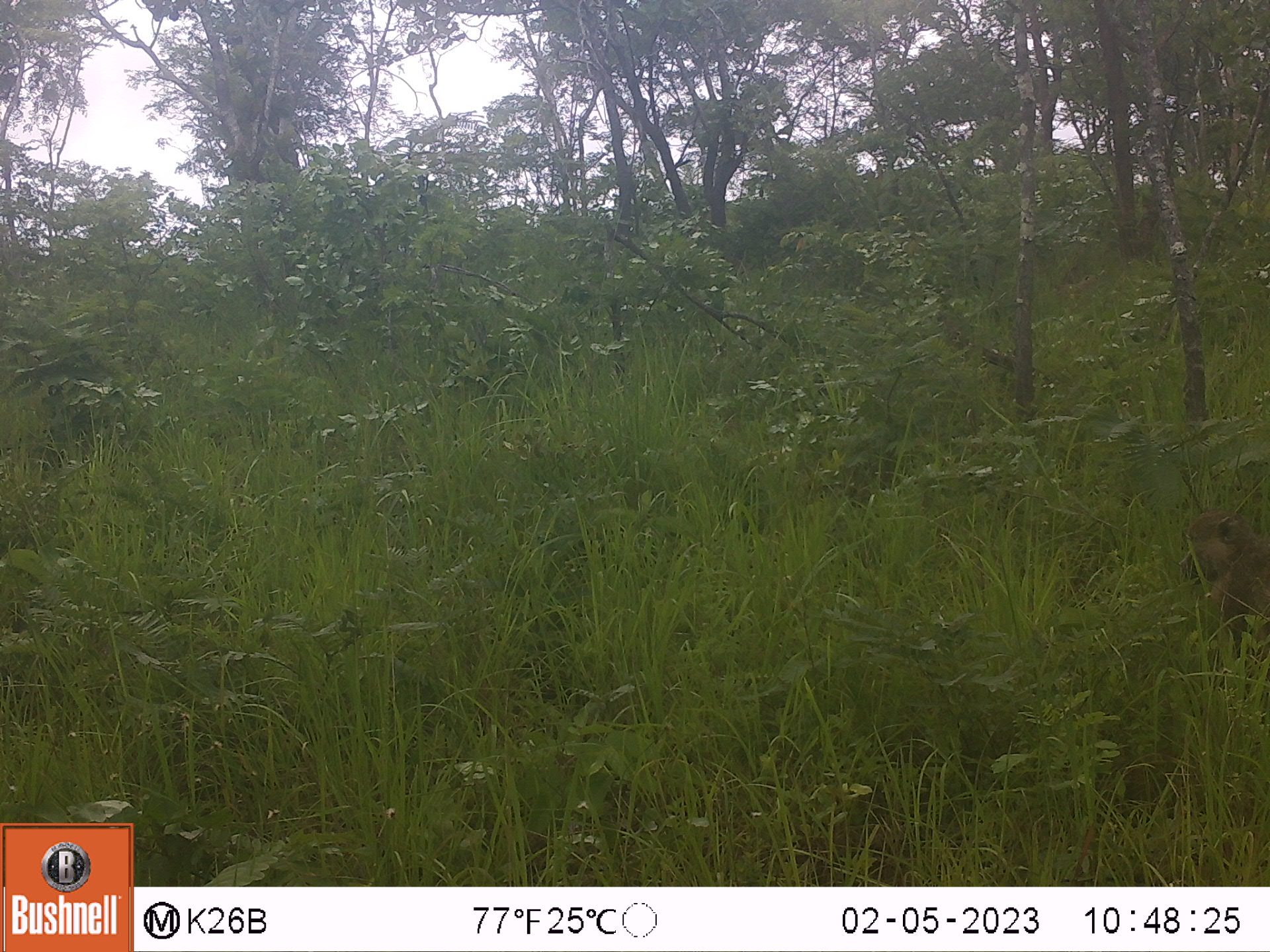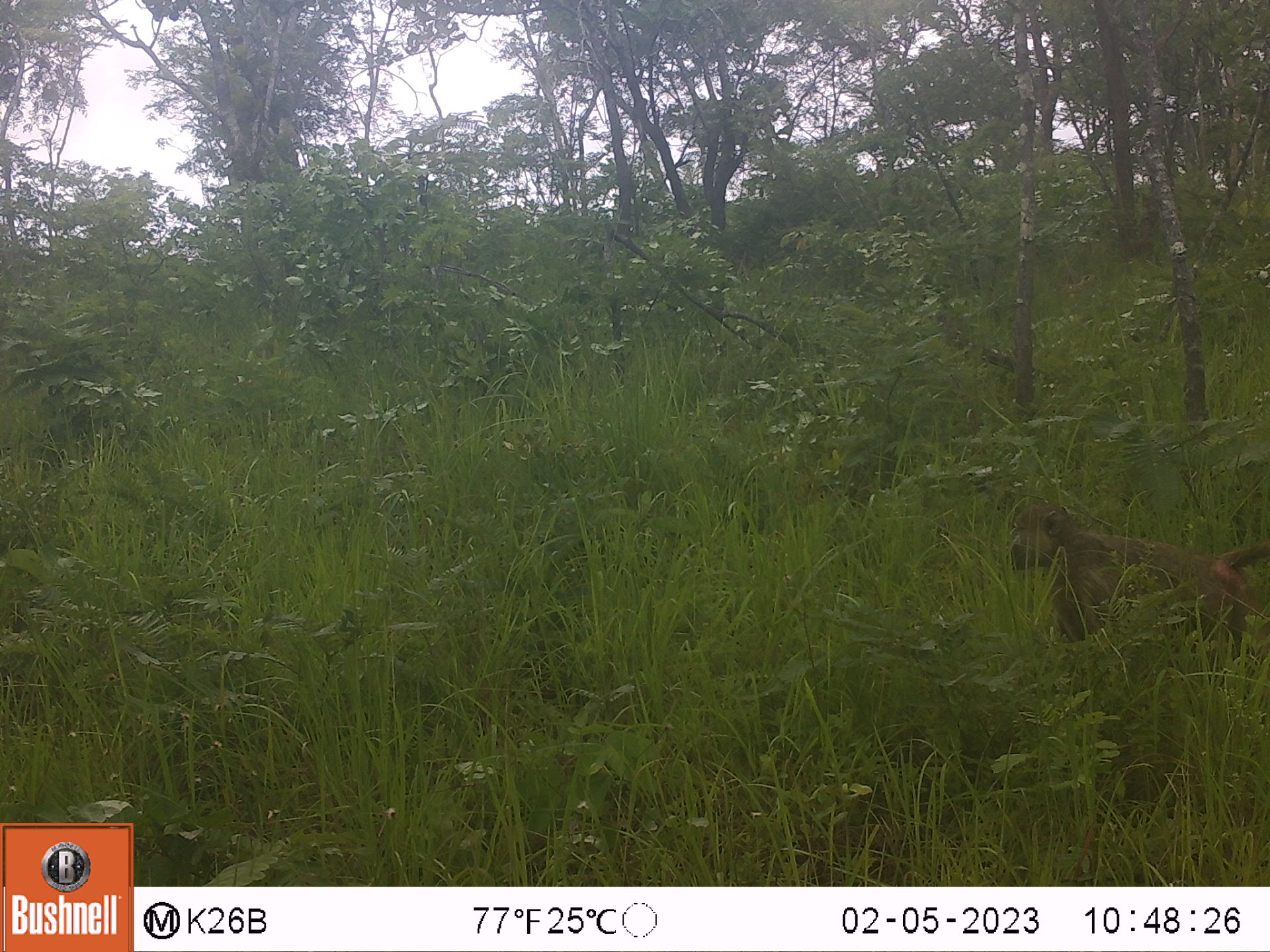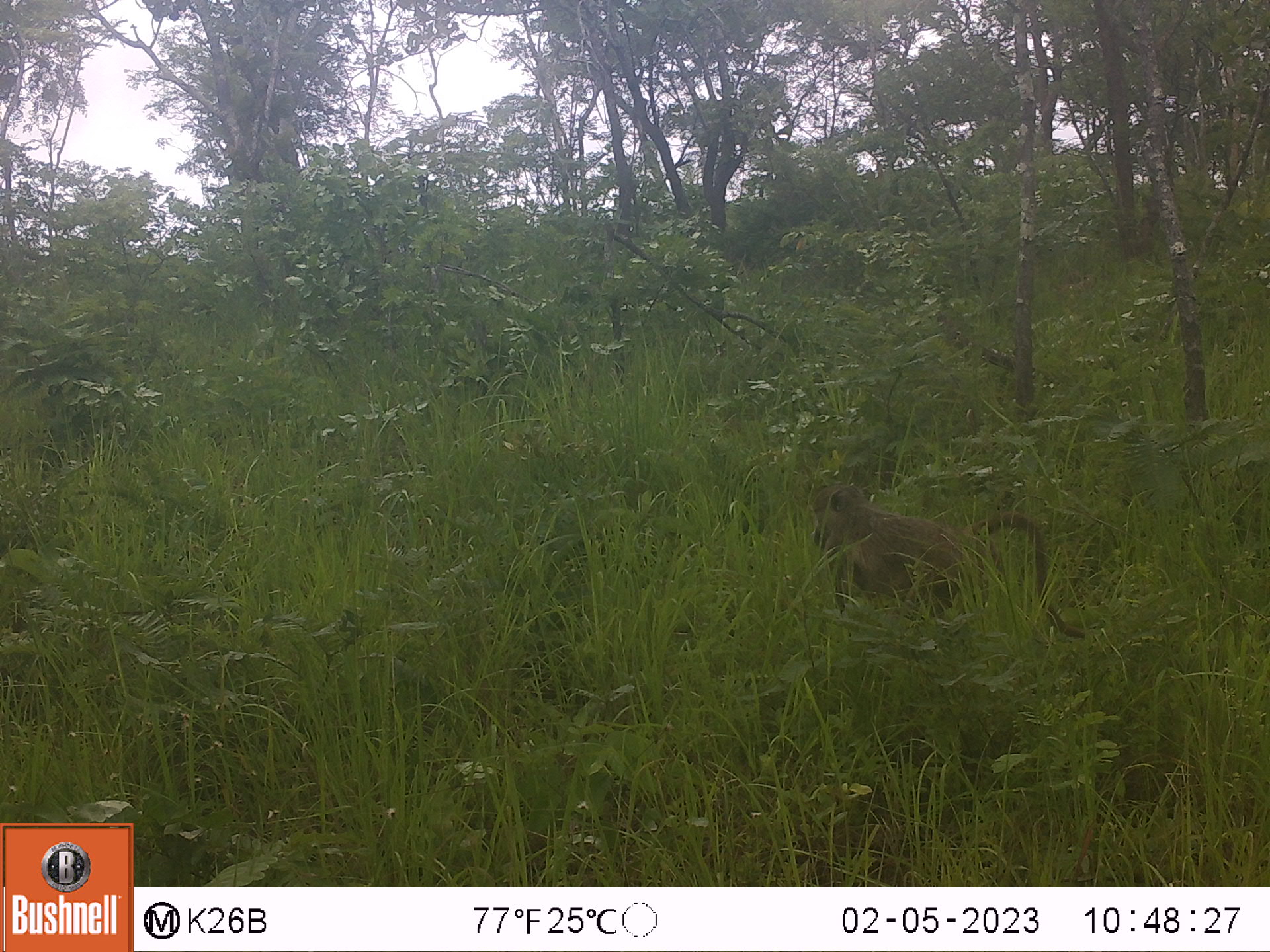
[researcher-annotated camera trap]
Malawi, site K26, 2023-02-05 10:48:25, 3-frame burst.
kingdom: Animalia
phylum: Chordata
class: Mammalia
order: Primates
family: Cercopithecidae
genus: Papio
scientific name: Papio cynocephalus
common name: yellow baboon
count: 1